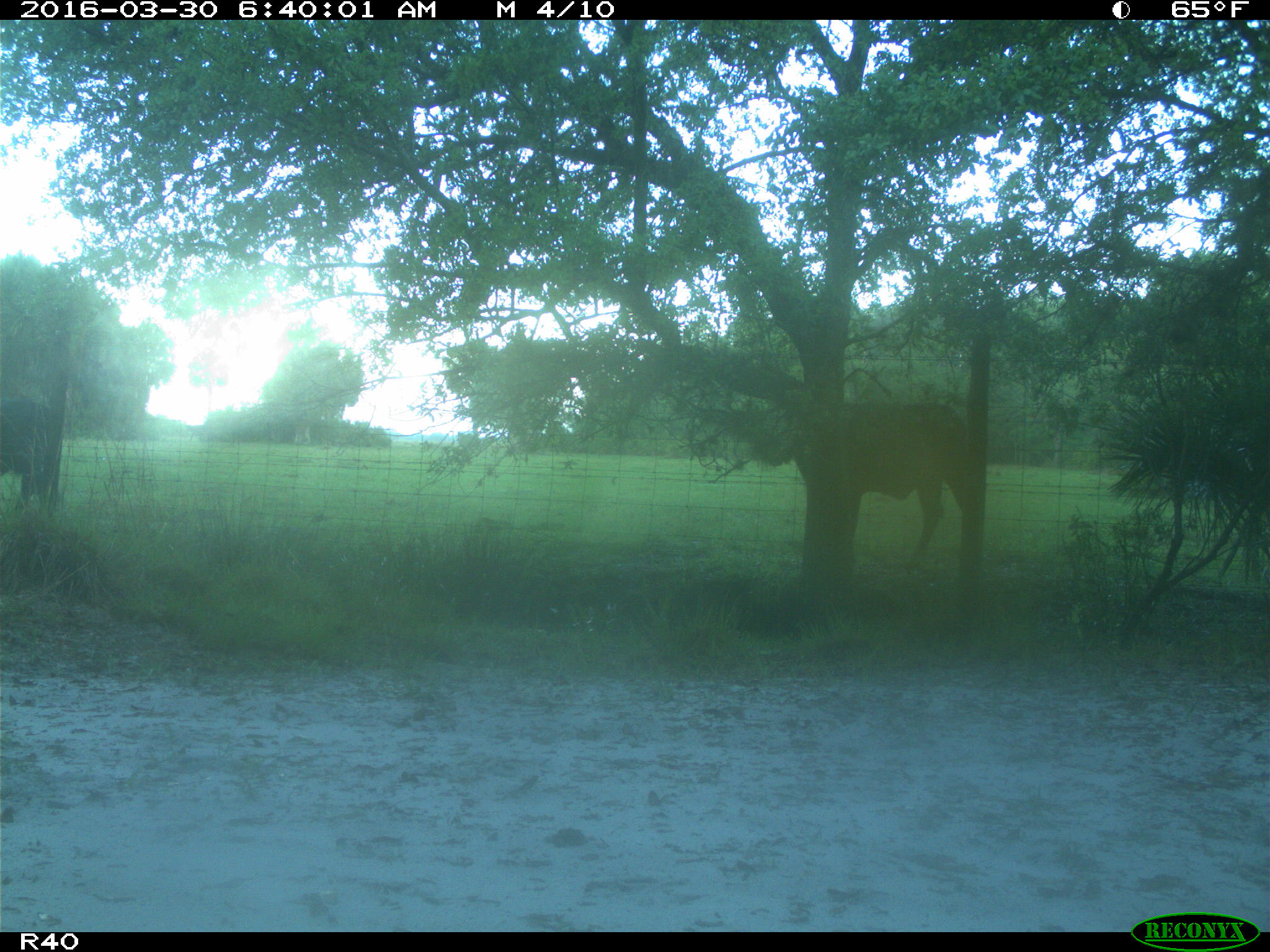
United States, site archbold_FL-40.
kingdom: Animalia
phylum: Chordata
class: Mammalia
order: Artiodactyla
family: Bovidae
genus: Bos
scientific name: Bos taurus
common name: domestic cow